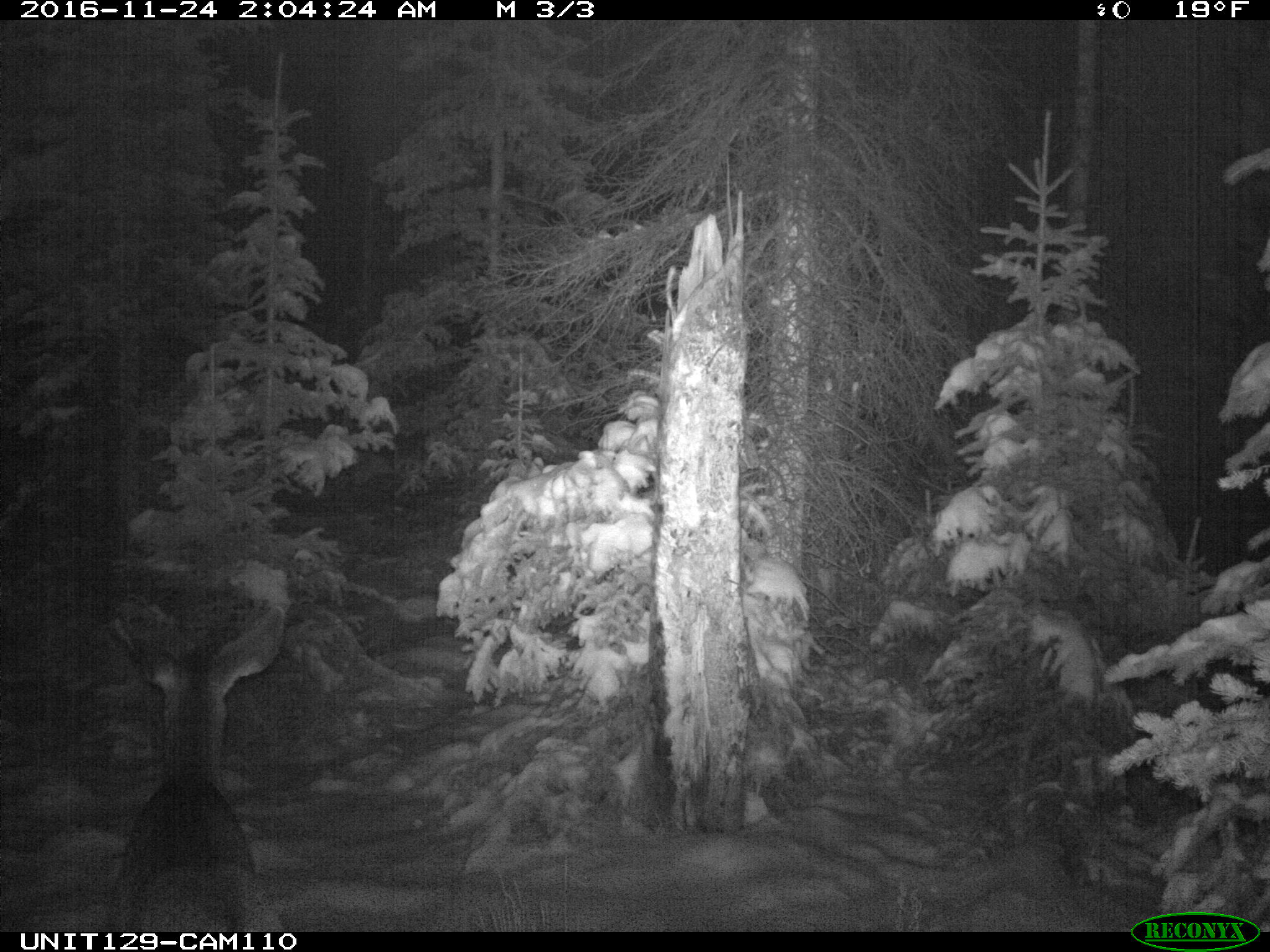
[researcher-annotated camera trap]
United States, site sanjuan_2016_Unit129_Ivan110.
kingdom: Animalia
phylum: Chordata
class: Mammalia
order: Artiodactyla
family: Cervidae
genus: Odocoileus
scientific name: Odocoileus hemionus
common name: mule deer